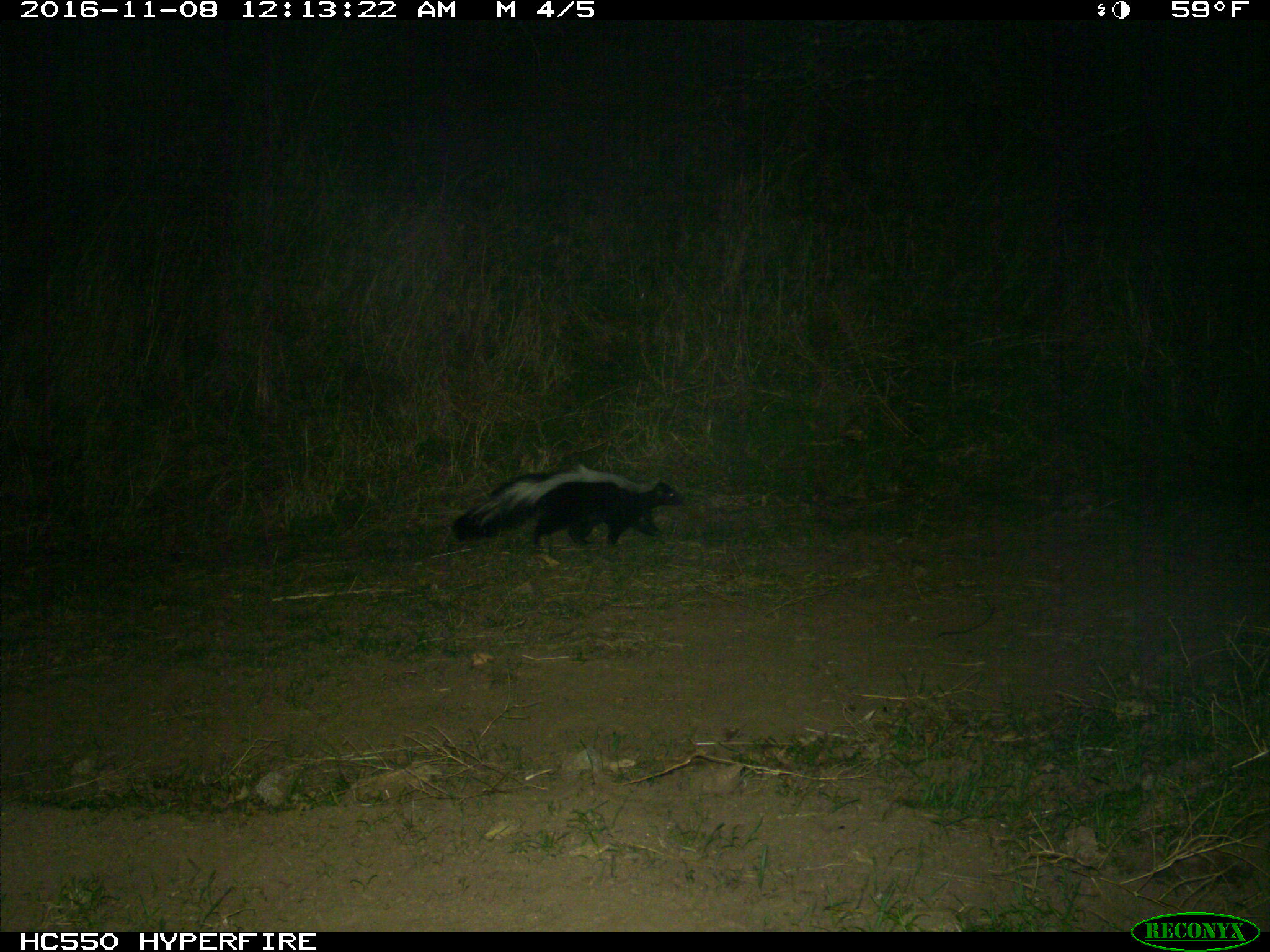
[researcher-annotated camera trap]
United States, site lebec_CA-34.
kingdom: Animalia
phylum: Chordata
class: Mammalia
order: Carnivora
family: Mephitidae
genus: Mephitis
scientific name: Mephitis mephitis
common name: striped skunk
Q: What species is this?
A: Mephitis mephitis (striped skunk).